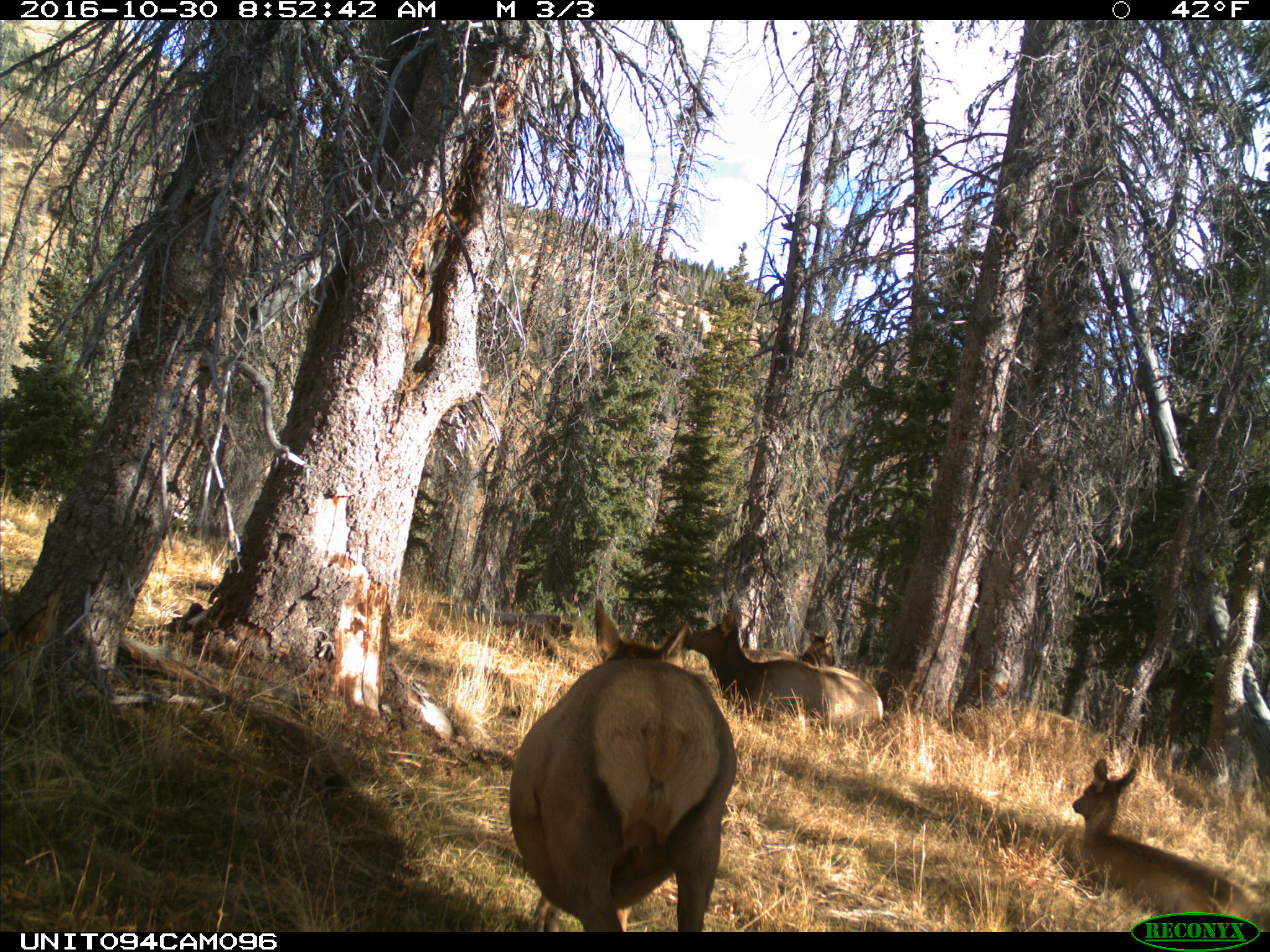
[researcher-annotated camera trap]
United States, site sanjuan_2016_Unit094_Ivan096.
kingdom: Animalia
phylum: Chordata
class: Mammalia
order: Artiodactyla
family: Cervidae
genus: Cervus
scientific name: Cervus elaphus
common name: red deer